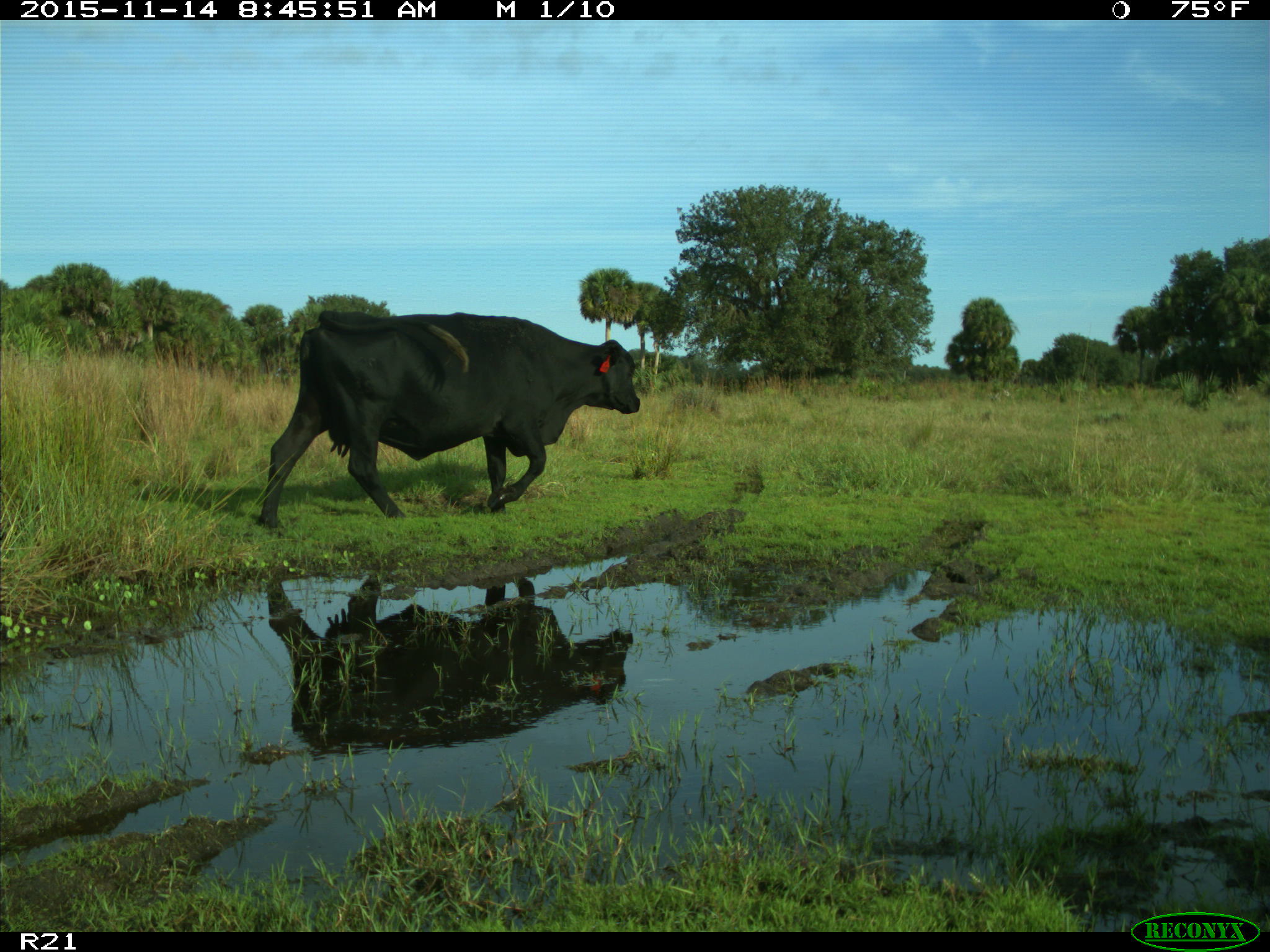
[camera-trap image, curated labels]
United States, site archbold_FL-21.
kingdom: Animalia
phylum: Chordata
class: Mammalia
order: Artiodactyla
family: Bovidae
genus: Bos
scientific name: Bos taurus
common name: domestic cow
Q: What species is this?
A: Bos taurus (domestic cow).